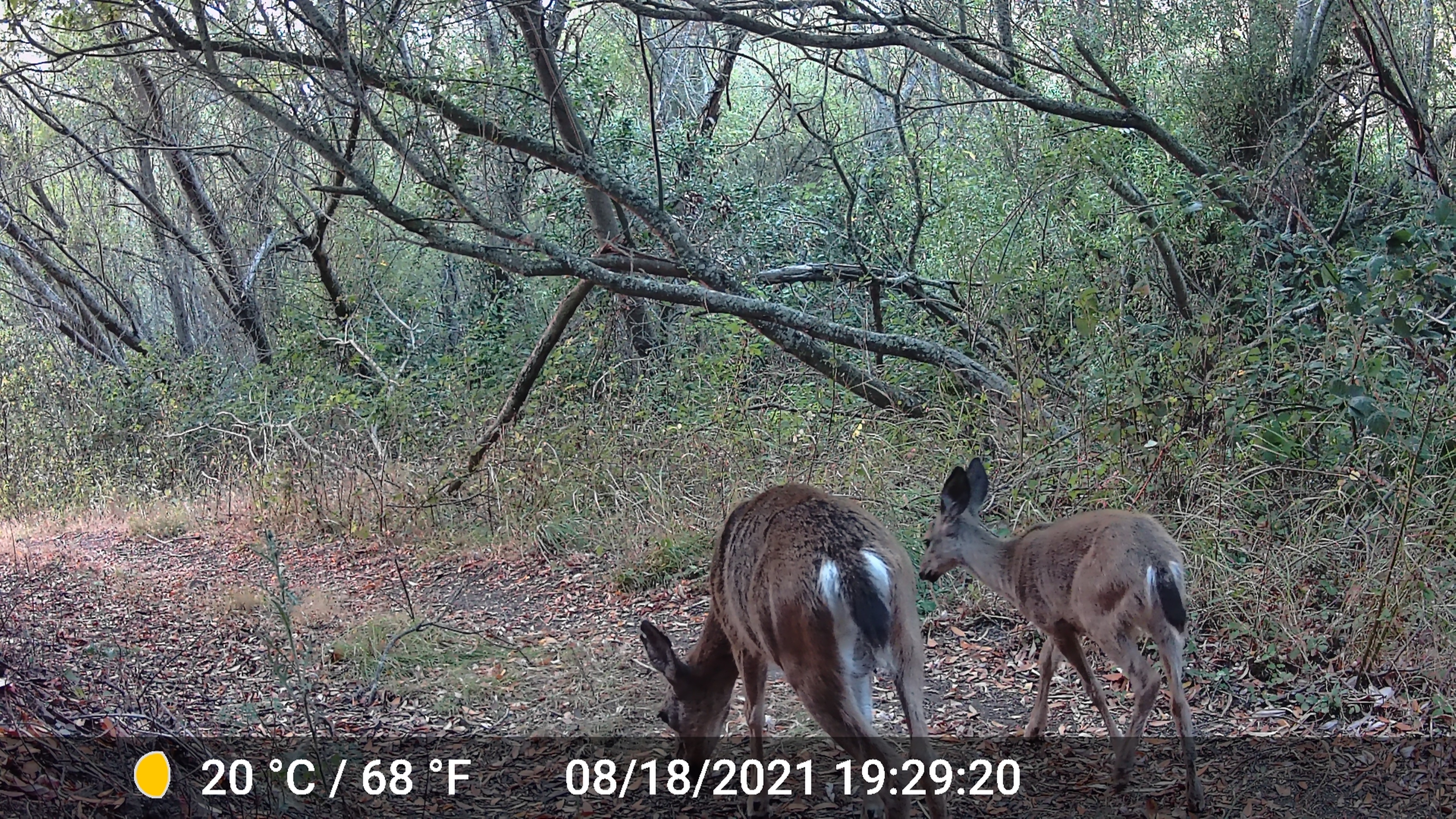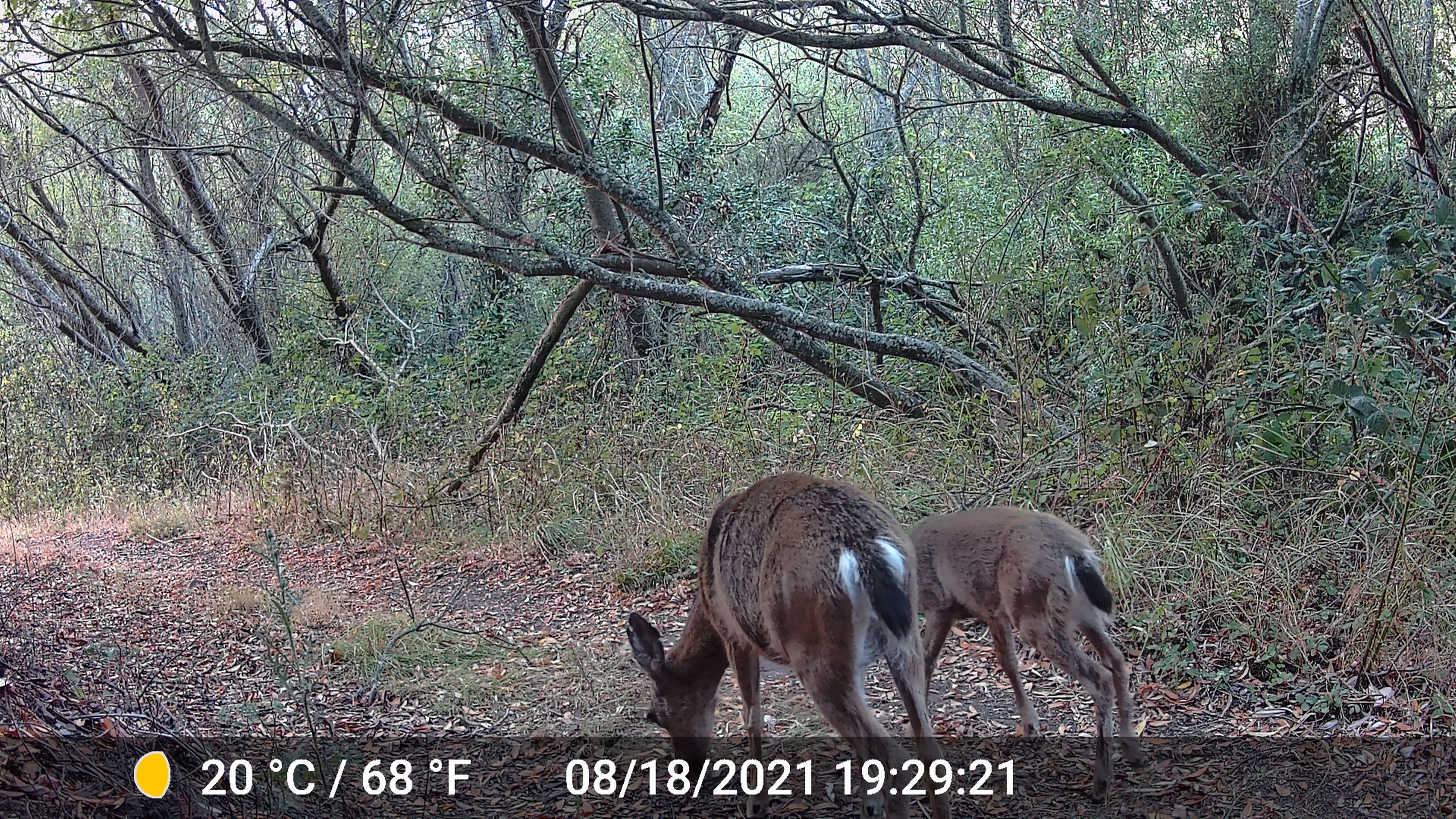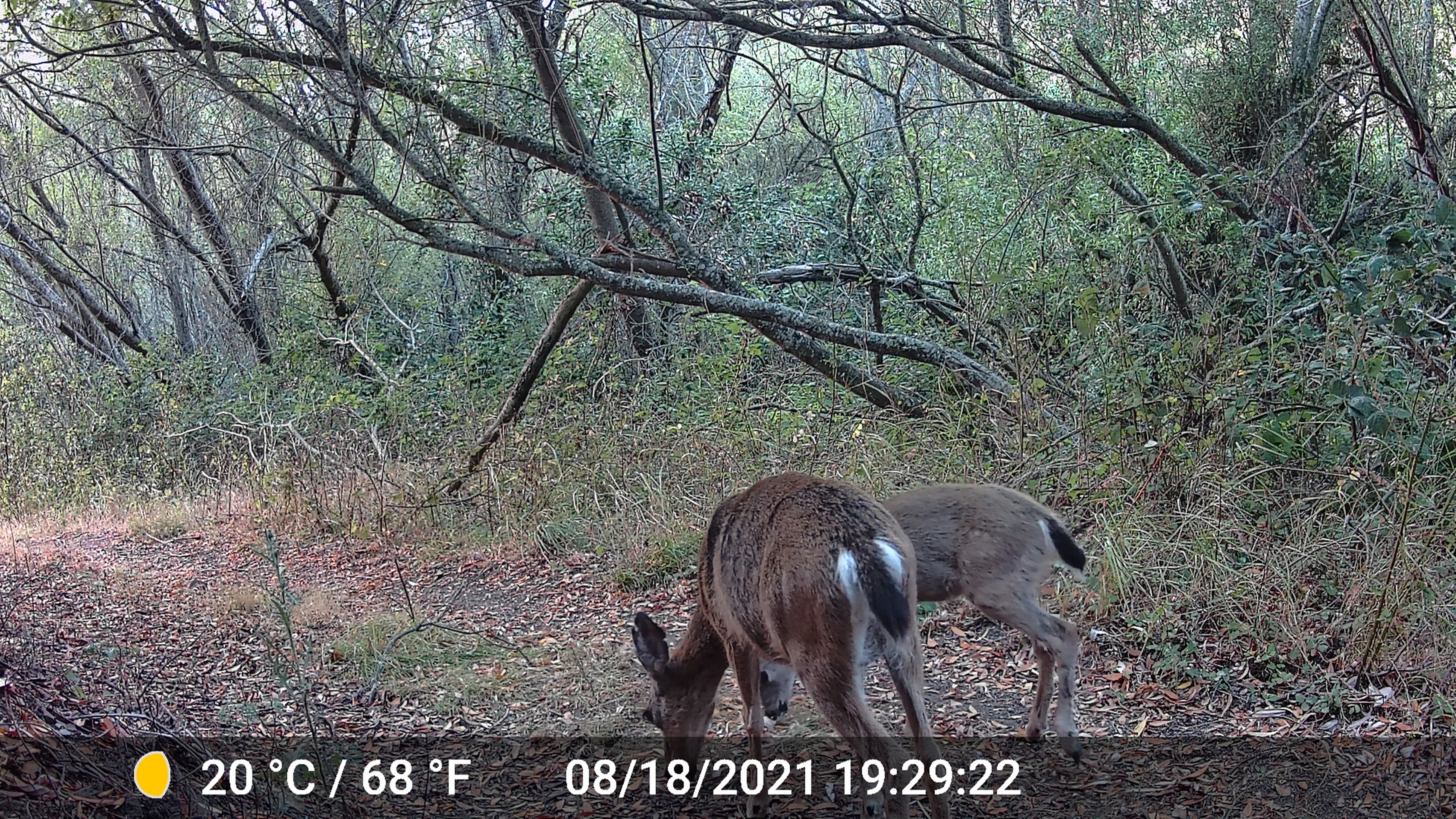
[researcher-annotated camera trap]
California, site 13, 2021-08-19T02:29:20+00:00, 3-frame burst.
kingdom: Animalia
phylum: Chordata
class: Mammalia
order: Artiodactyla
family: Cervidae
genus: Odocoileus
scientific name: Odocoileus hemionus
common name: mule deer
Mule deer (Odocoileus hemionus).